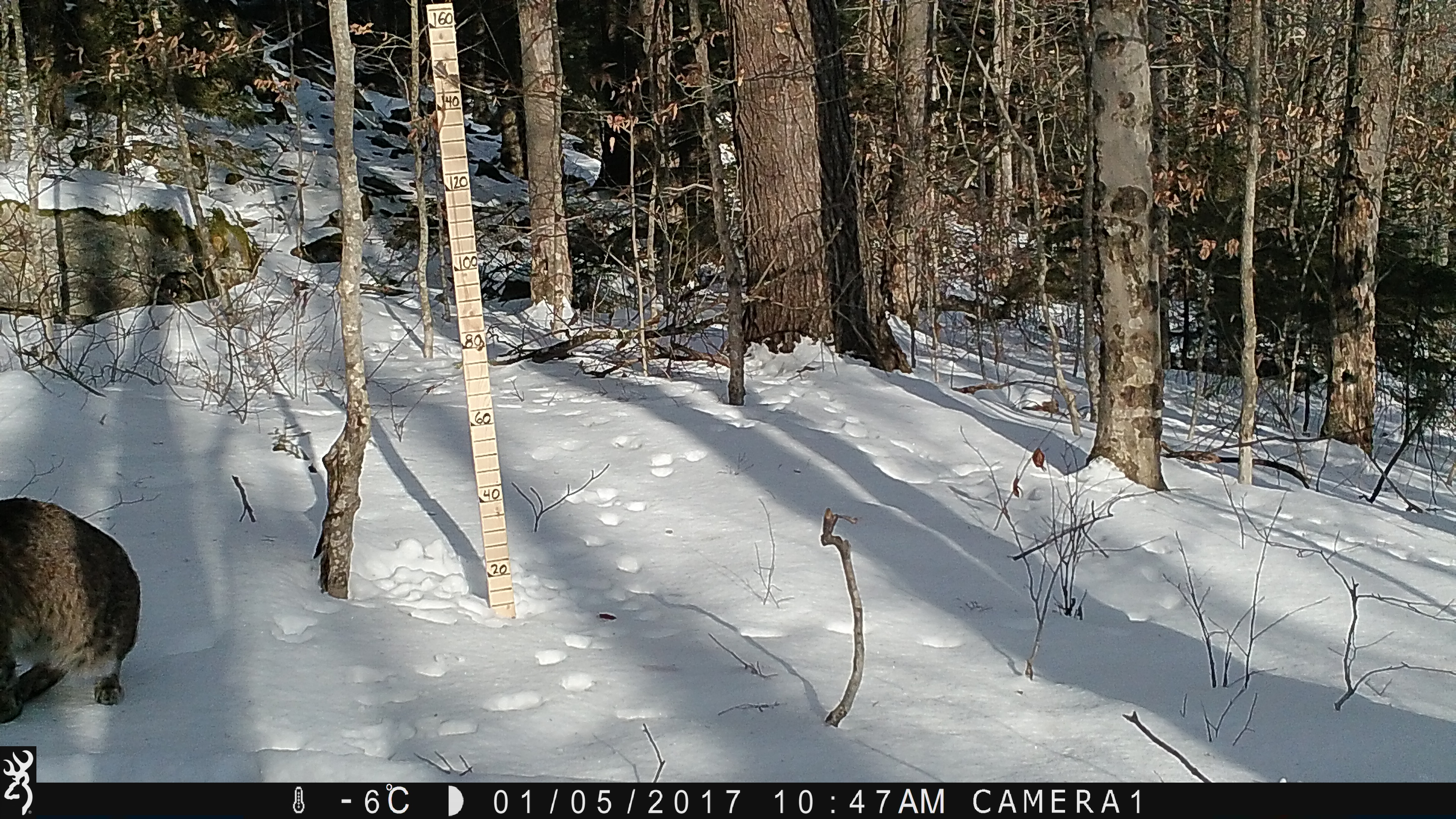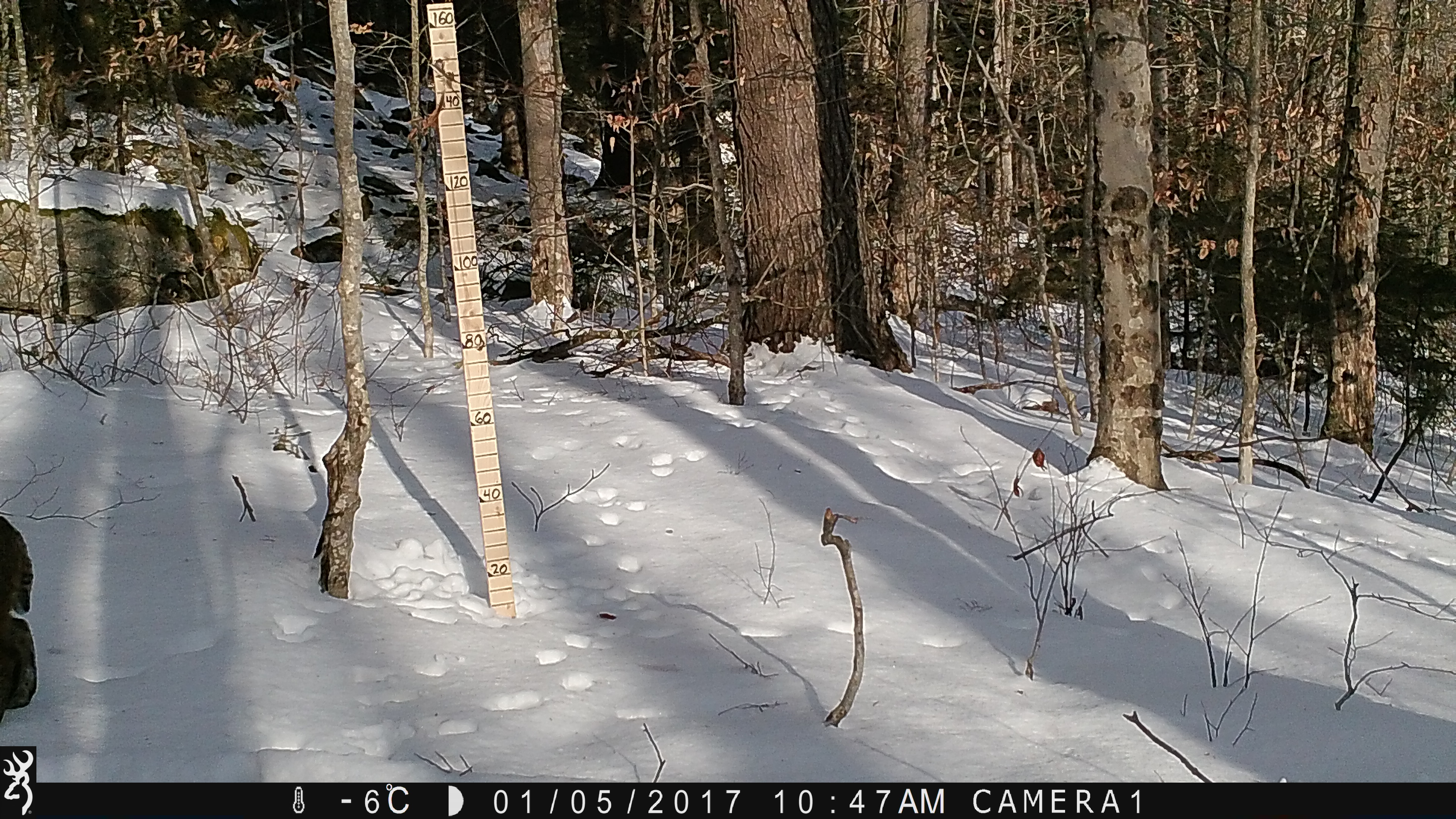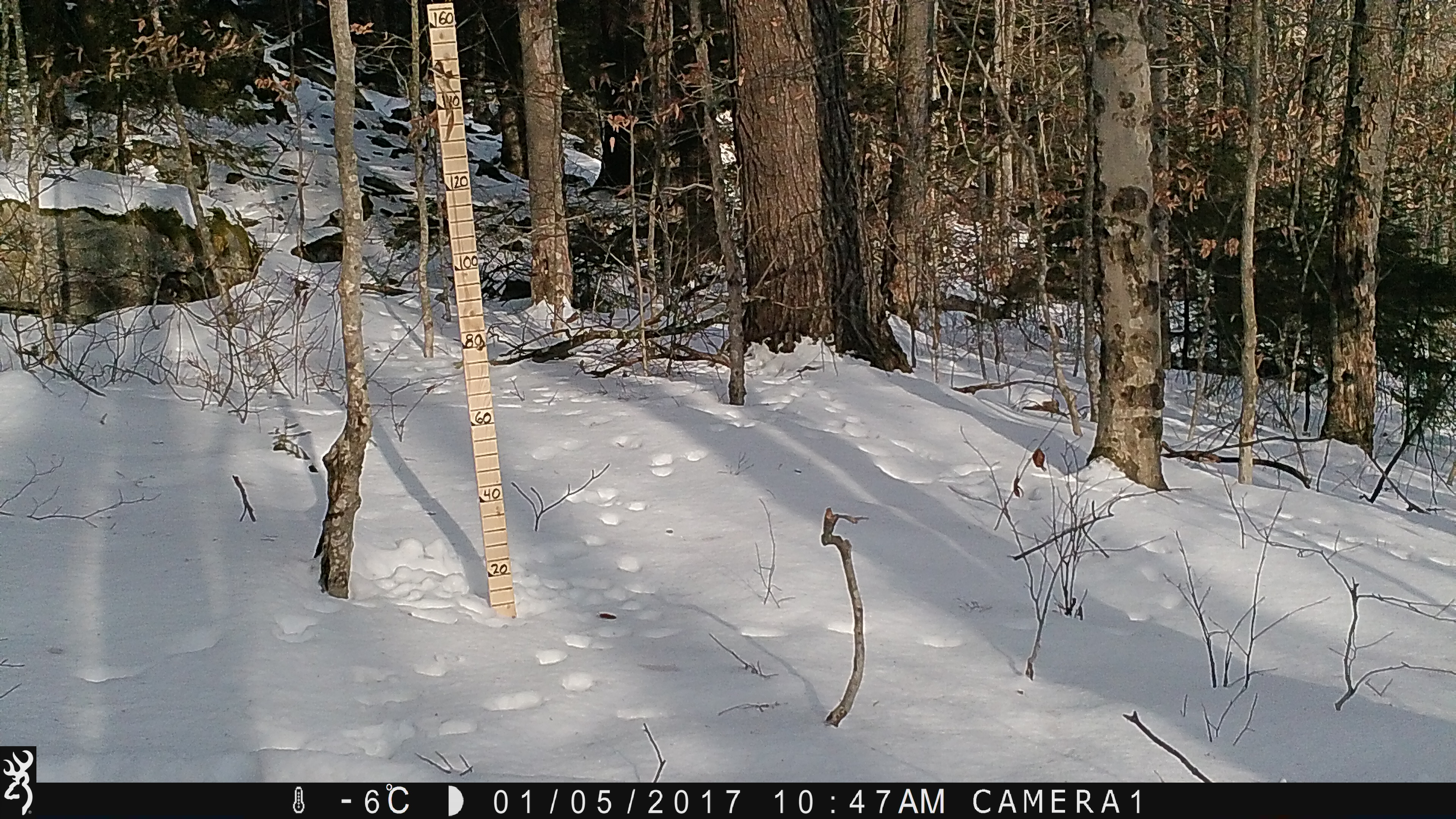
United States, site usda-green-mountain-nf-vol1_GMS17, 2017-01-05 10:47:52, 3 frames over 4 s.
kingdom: Animalia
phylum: Chordata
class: Mammalia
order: Carnivora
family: Felidae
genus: Lynx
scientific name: Lynx rufus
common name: bobcat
Bobcat (Lynx rufus).